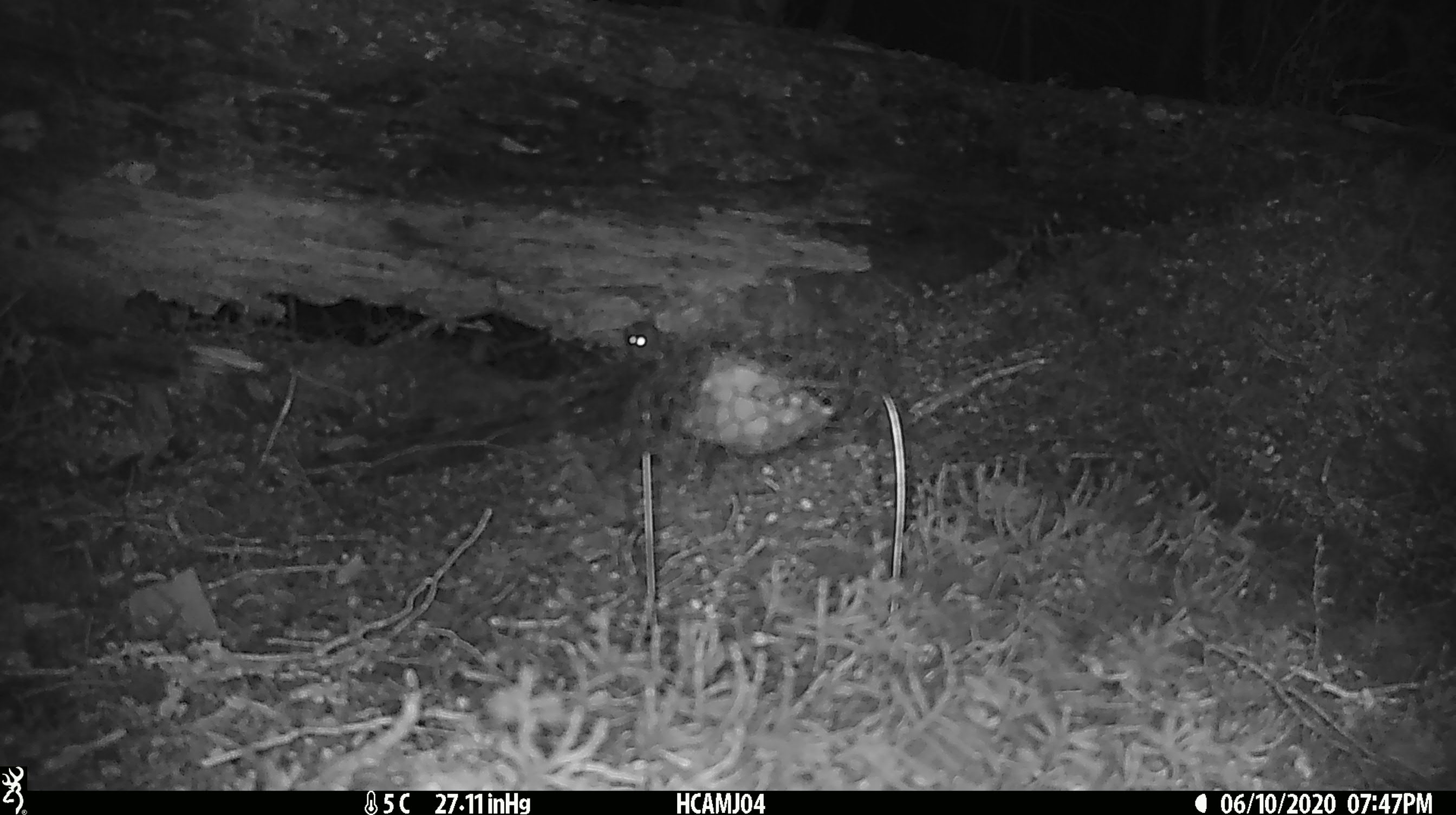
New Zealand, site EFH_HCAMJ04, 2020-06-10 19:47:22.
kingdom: Animalia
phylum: Chordata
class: Mammalia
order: Rodentia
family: Muridae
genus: Mus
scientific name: Mus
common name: mouse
Mouse (Mus).